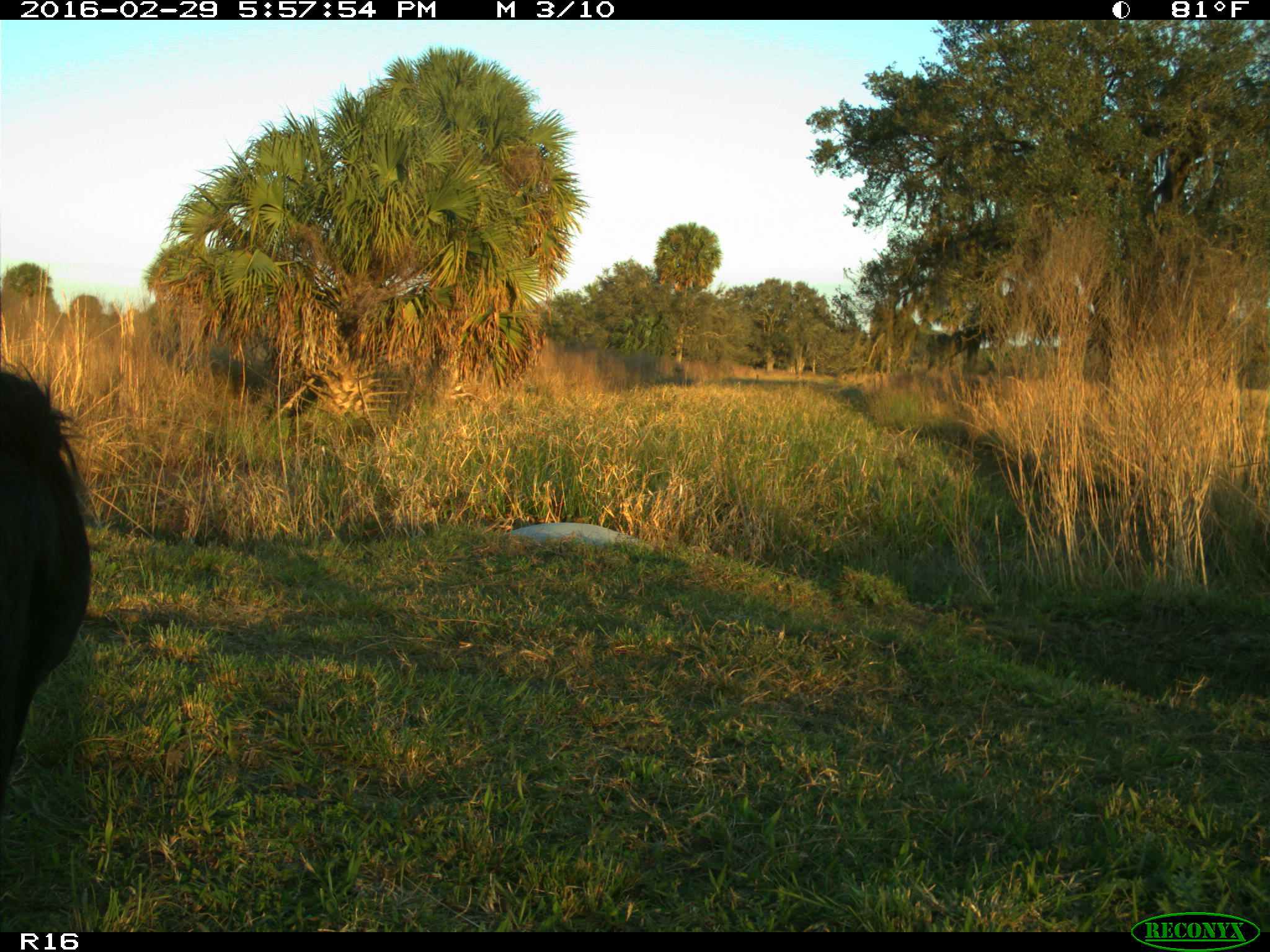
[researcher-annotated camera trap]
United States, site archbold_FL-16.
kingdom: Animalia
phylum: Chordata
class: Mammalia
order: Artiodactyla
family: Bovidae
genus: Bos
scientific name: Bos taurus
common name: domestic cow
Bos taurus (domestic cow).